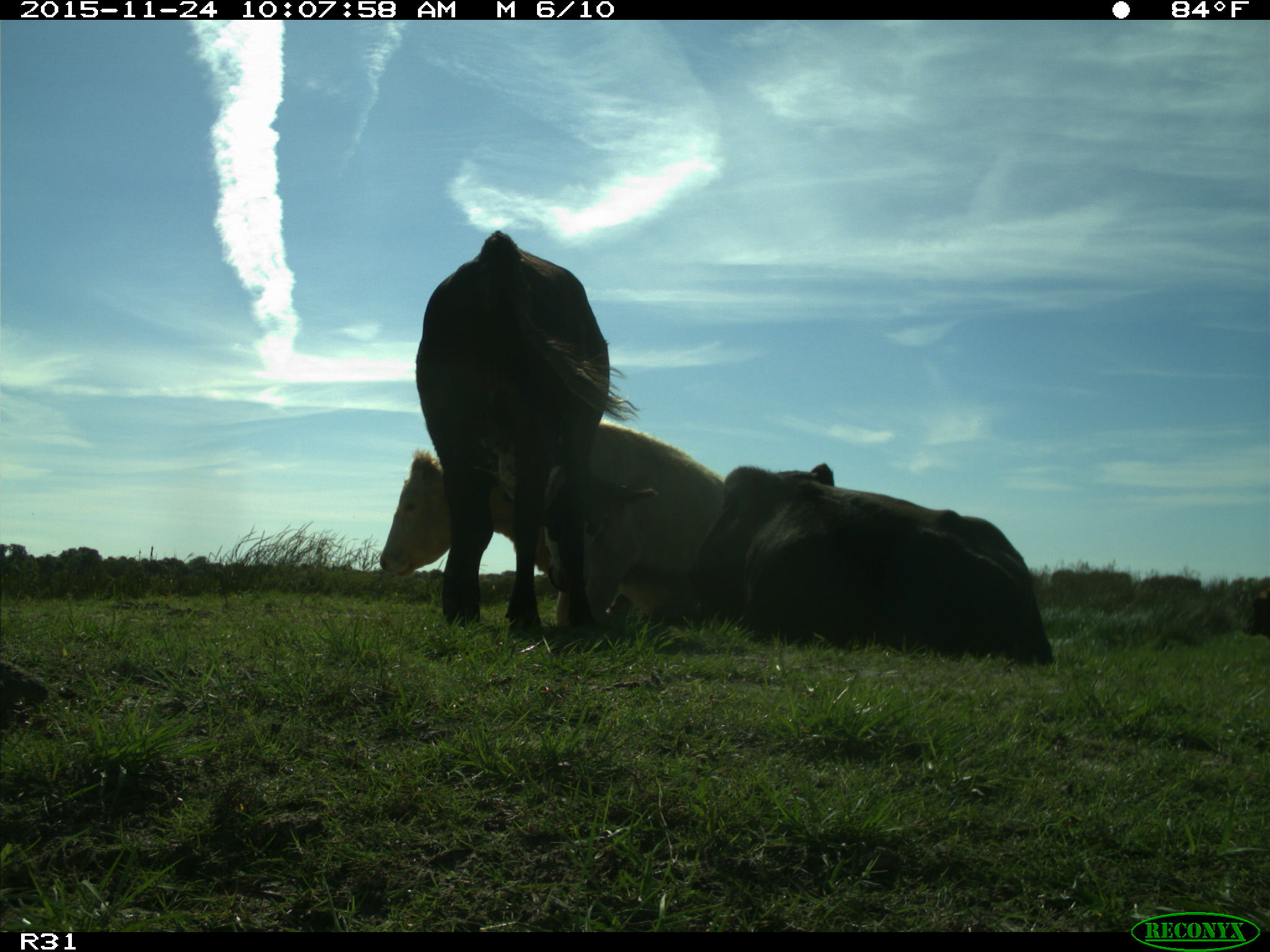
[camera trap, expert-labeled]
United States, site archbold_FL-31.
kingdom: Animalia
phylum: Chordata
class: Mammalia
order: Artiodactyla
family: Bovidae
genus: Bos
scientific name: Bos taurus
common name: domestic cow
Bos taurus (domestic cow).